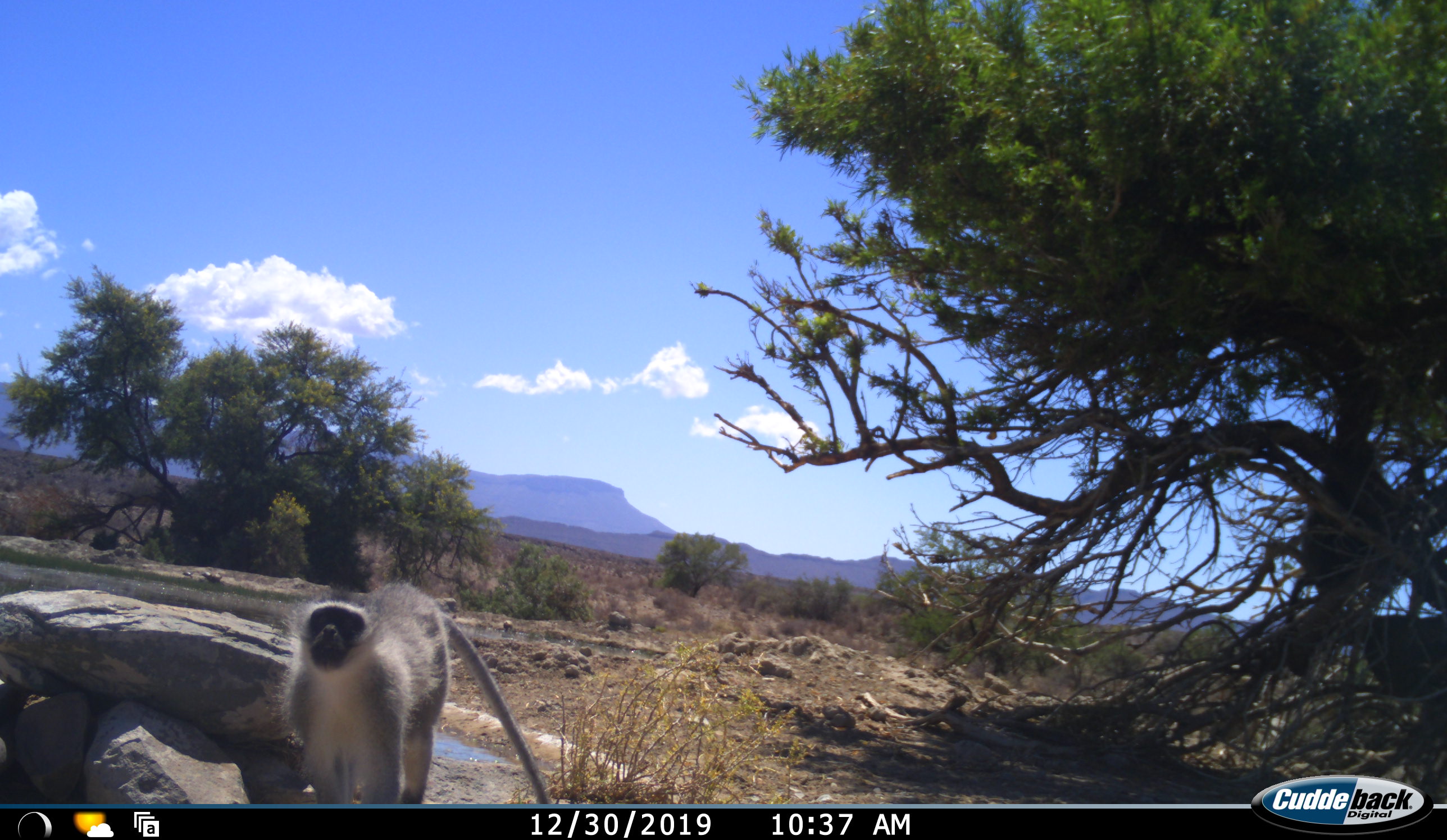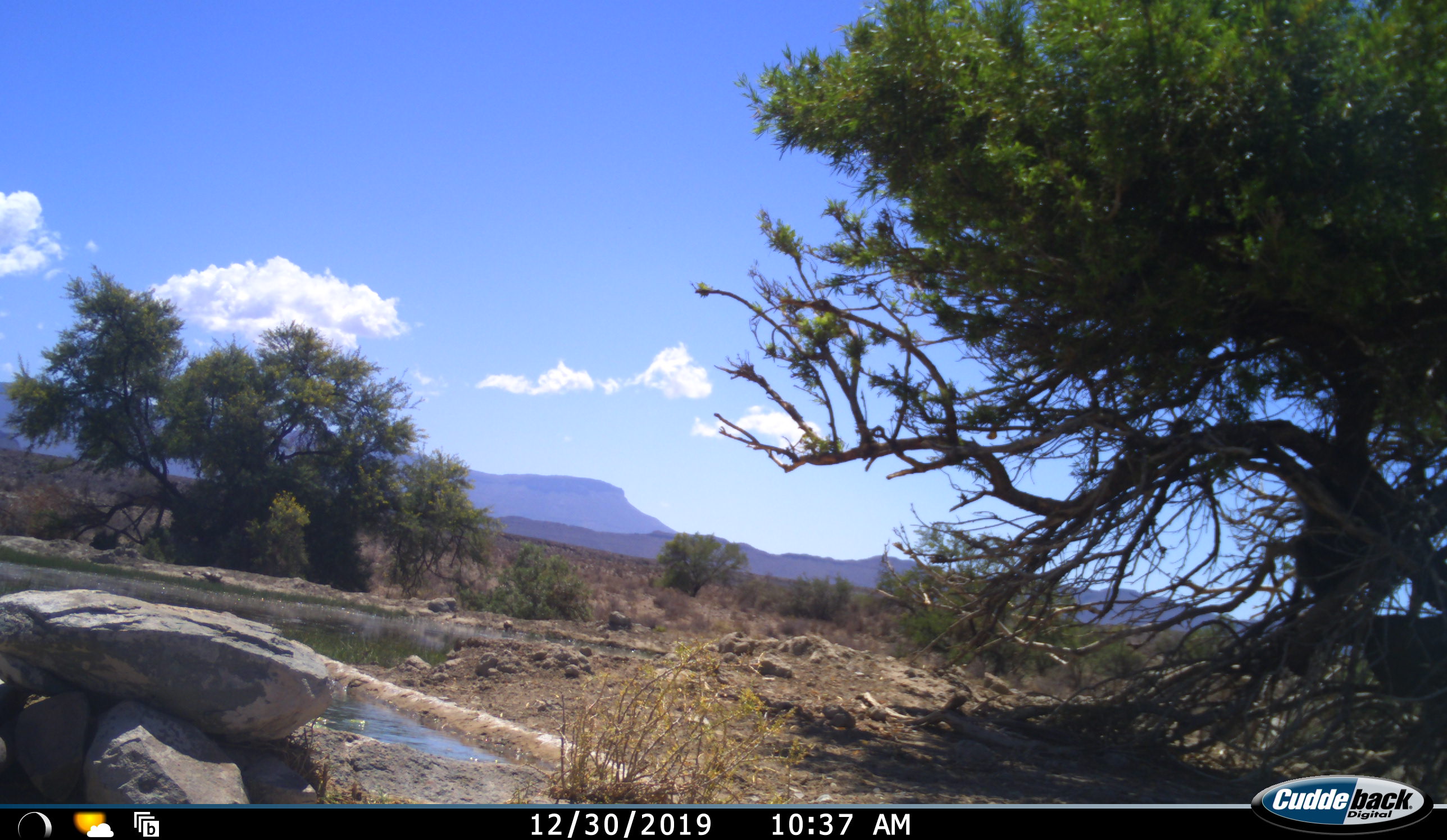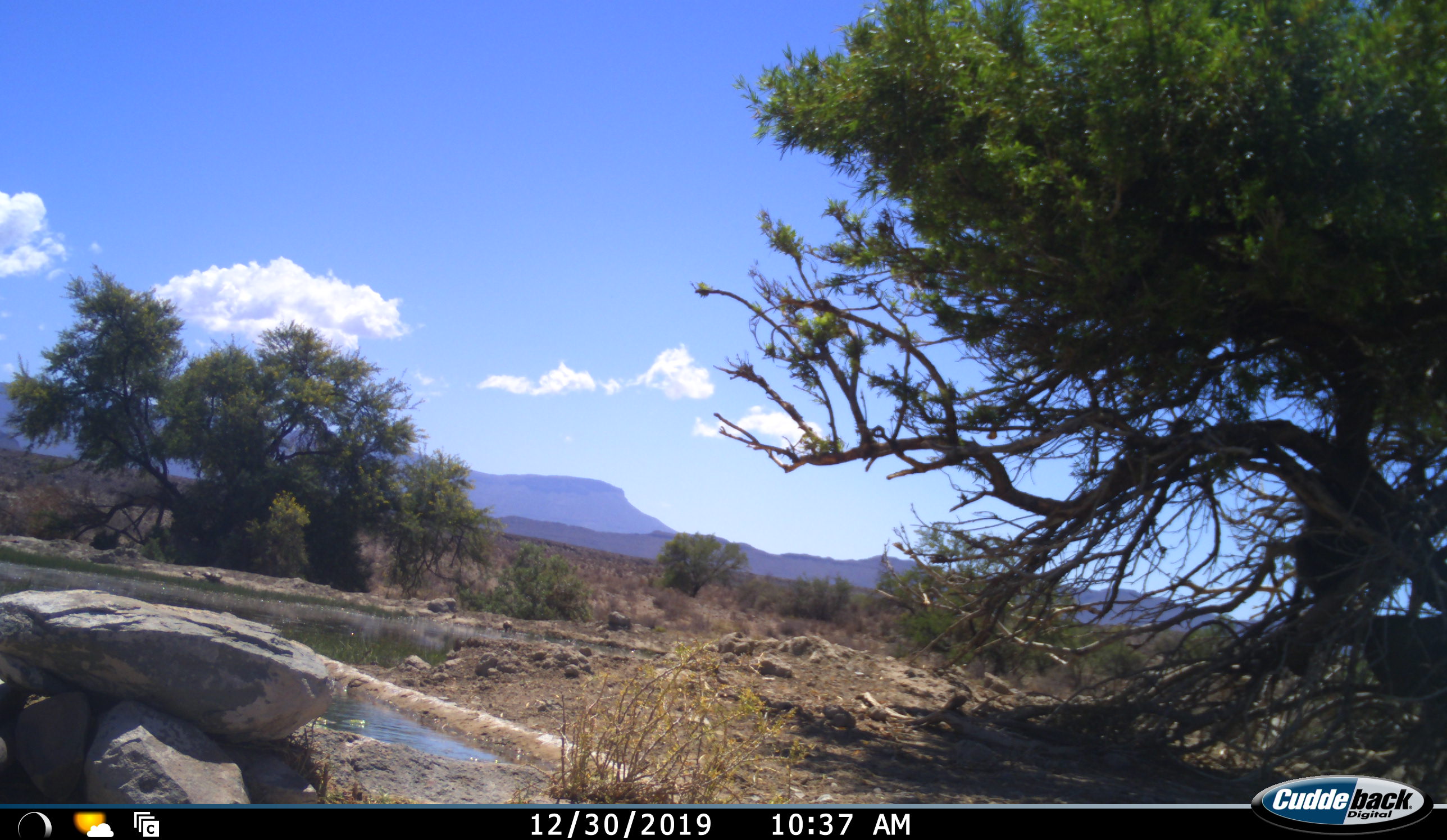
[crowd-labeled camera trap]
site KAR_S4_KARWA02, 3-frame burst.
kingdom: Animalia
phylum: Chordata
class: Mammalia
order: Primates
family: Cercopithecidae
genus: Chlorocebus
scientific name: Chlorocebus pygerythrus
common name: vervet monkey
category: monkeyvervet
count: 1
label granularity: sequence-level